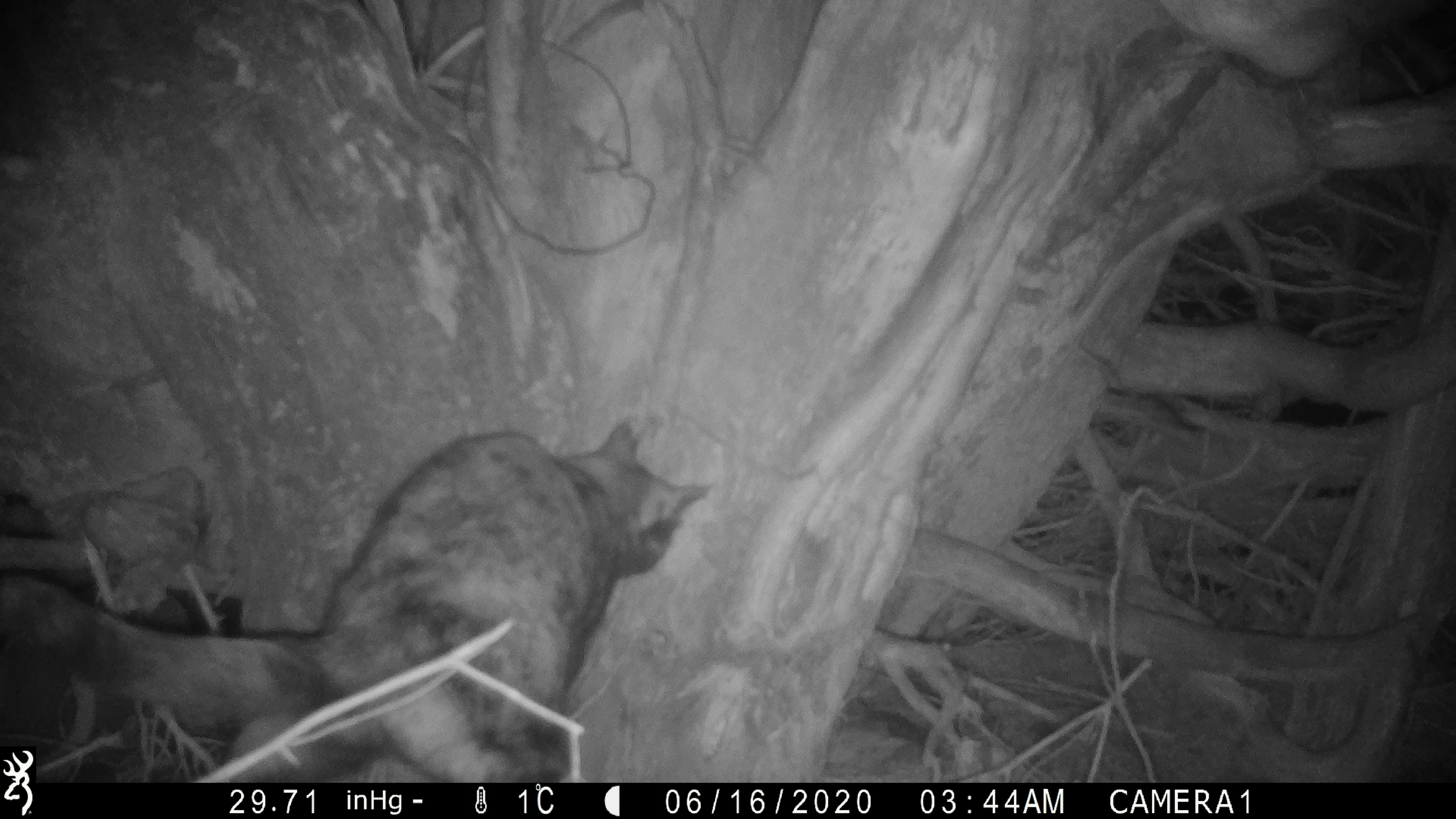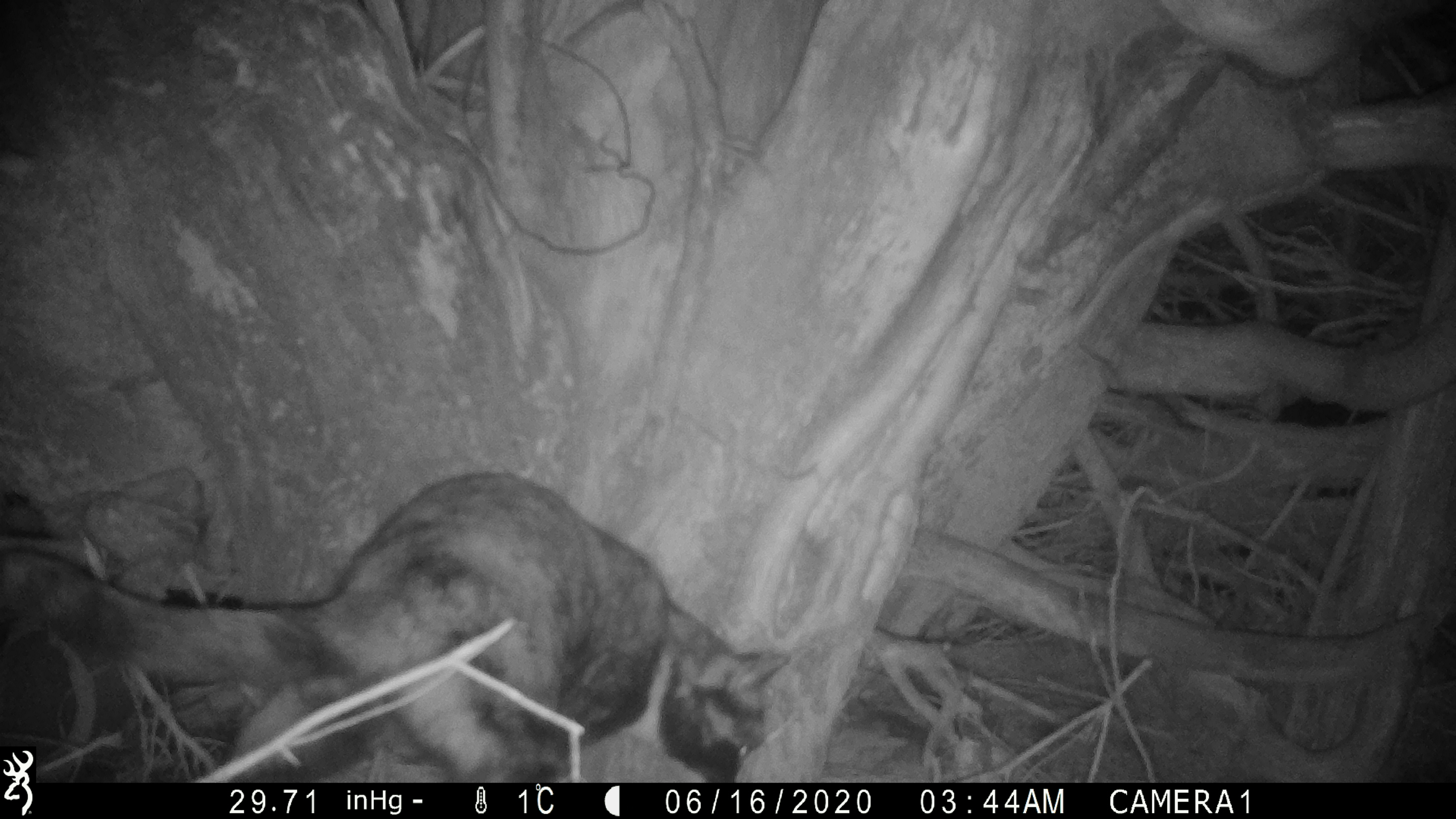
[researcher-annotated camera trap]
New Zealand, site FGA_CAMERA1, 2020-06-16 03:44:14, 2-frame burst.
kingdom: Animalia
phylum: Chordata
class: Mammalia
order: Carnivora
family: Felidae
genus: Felis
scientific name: Felis catus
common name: domestic cat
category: cat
Cat (domestic cat) (Felis catus).